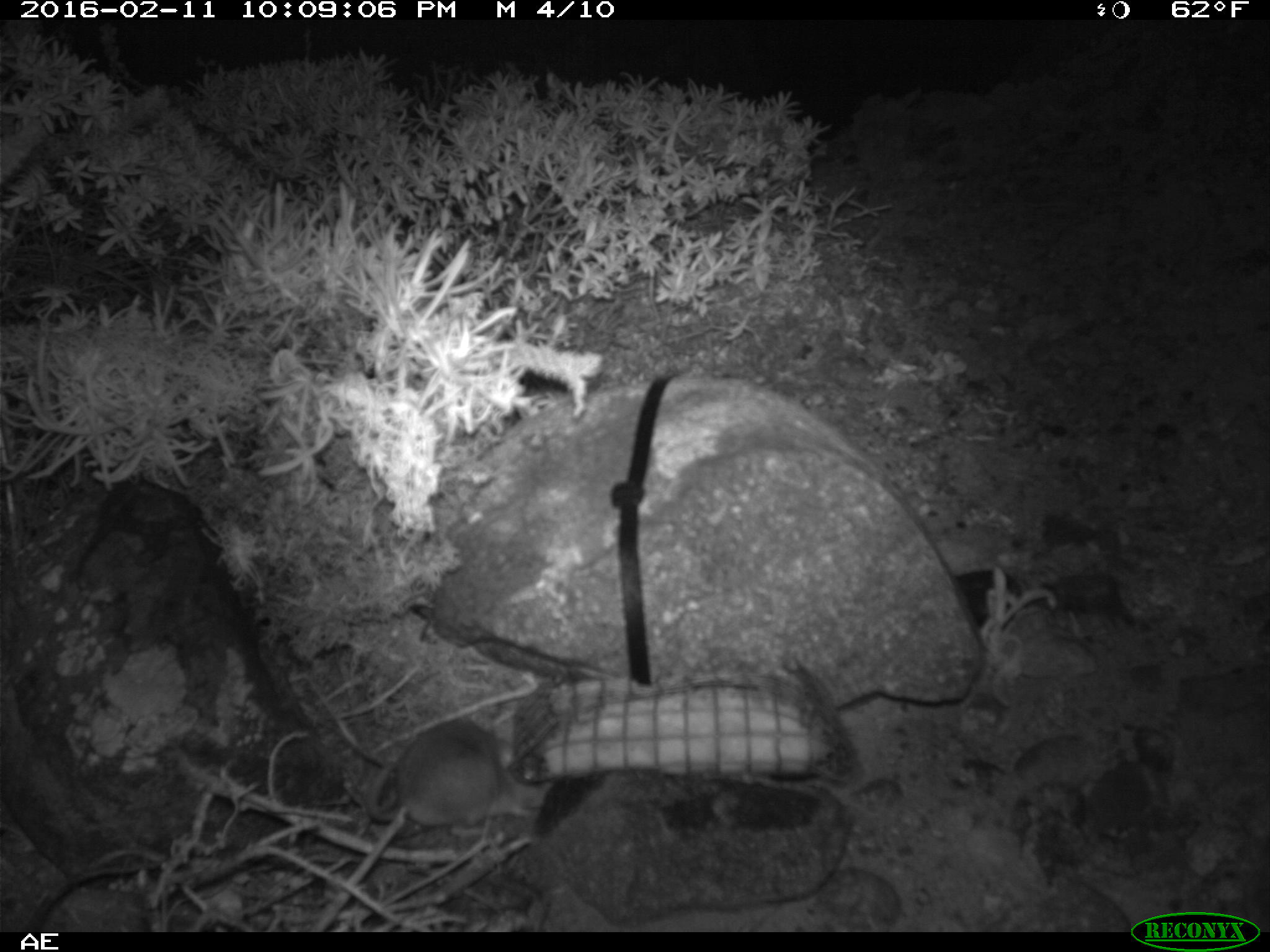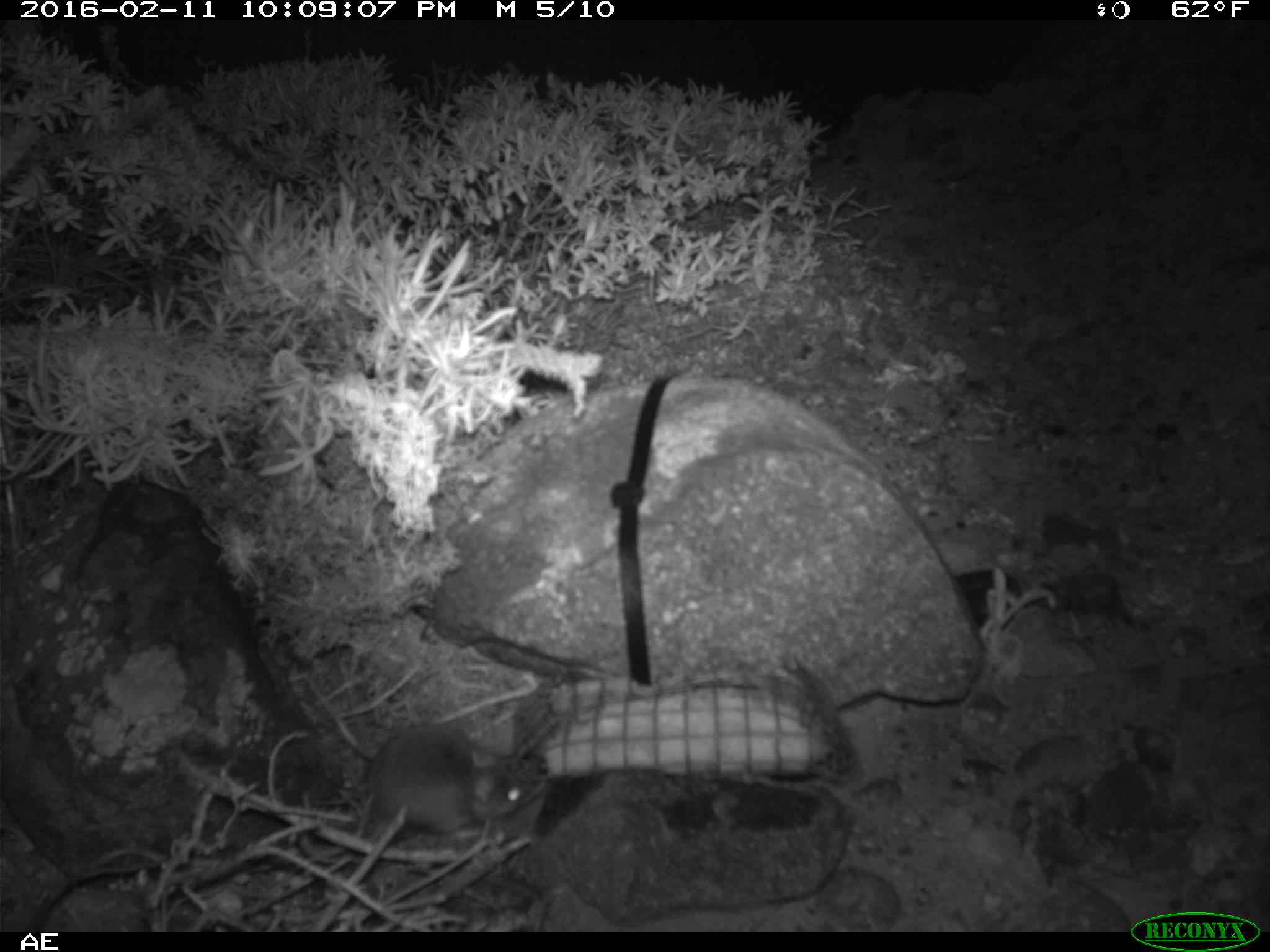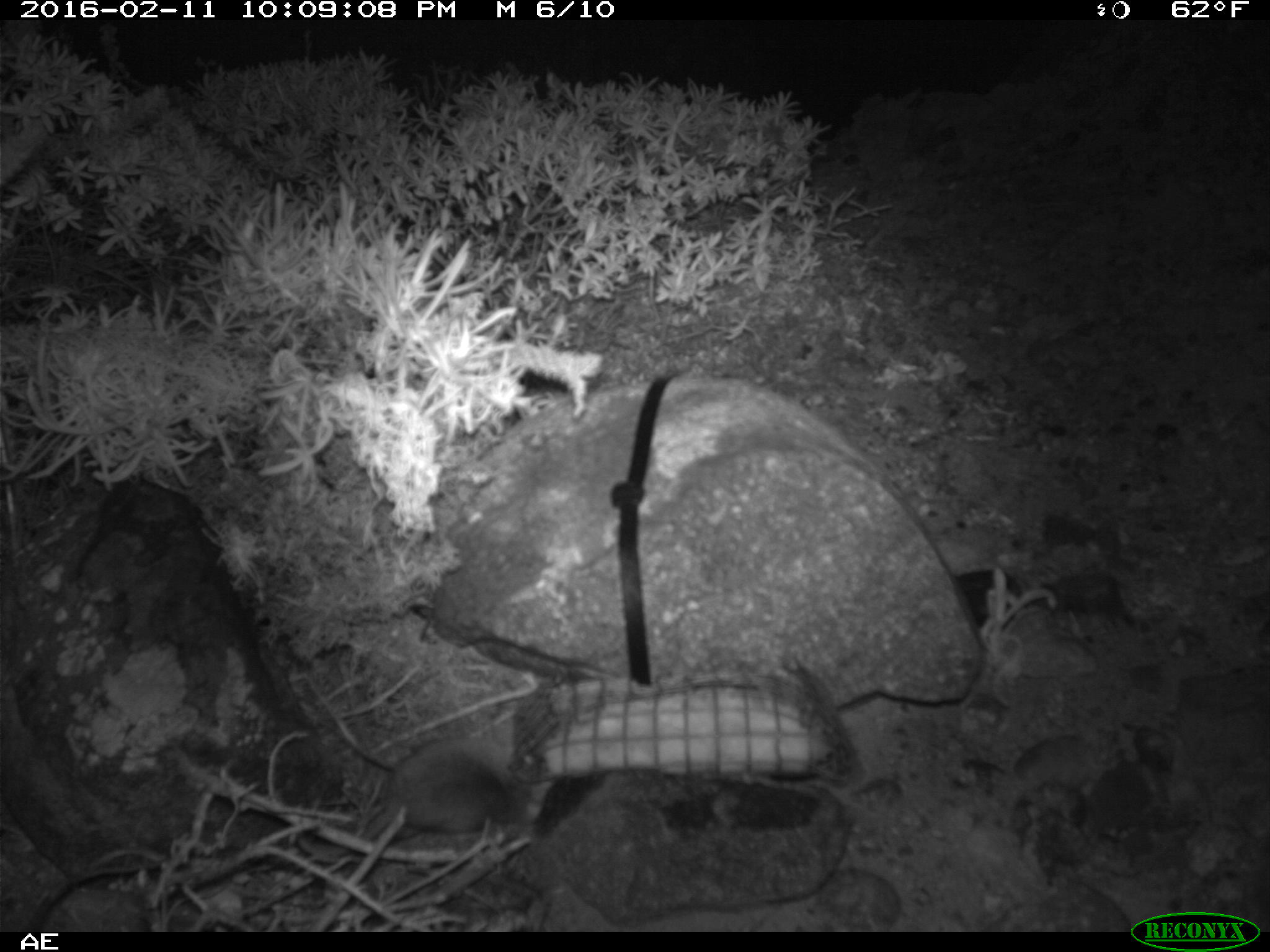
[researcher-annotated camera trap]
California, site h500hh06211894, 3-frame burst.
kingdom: Animalia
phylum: Chordata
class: Mammalia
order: Rodentia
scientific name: Rodentia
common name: rodent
Rodent (Rodentia).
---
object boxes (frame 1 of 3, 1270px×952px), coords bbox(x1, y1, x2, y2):
rodent: bbox(364, 715, 550, 829)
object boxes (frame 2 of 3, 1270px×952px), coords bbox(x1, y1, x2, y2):
rodent: bbox(367, 720, 547, 840)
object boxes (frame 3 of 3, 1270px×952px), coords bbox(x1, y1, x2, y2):
rodent: bbox(298, 736, 513, 872)